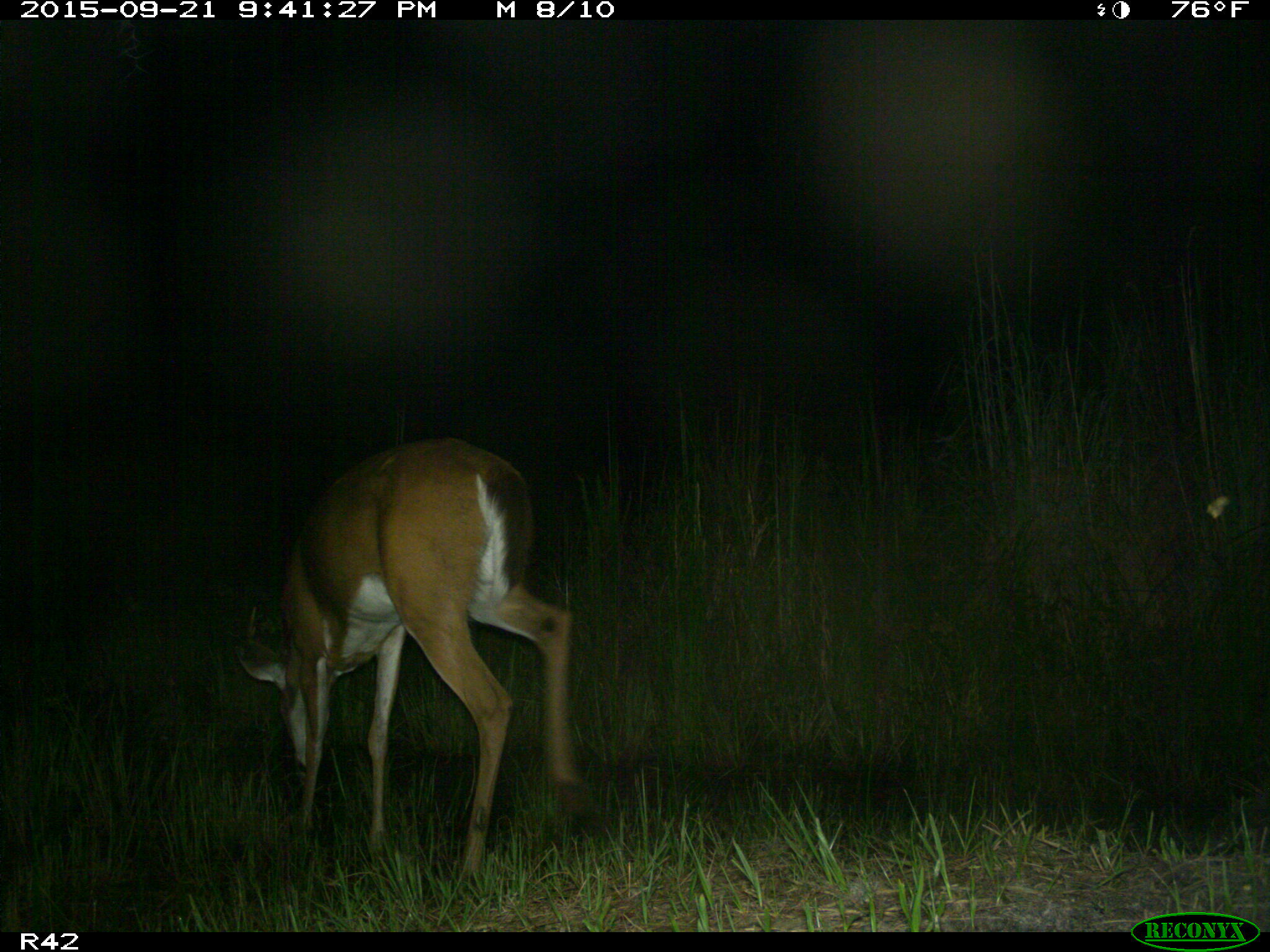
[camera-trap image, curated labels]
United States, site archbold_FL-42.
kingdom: Animalia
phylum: Chordata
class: Mammalia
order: Artiodactyla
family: Cervidae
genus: Odocoileus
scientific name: Odocoileus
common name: deer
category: unidentified deer